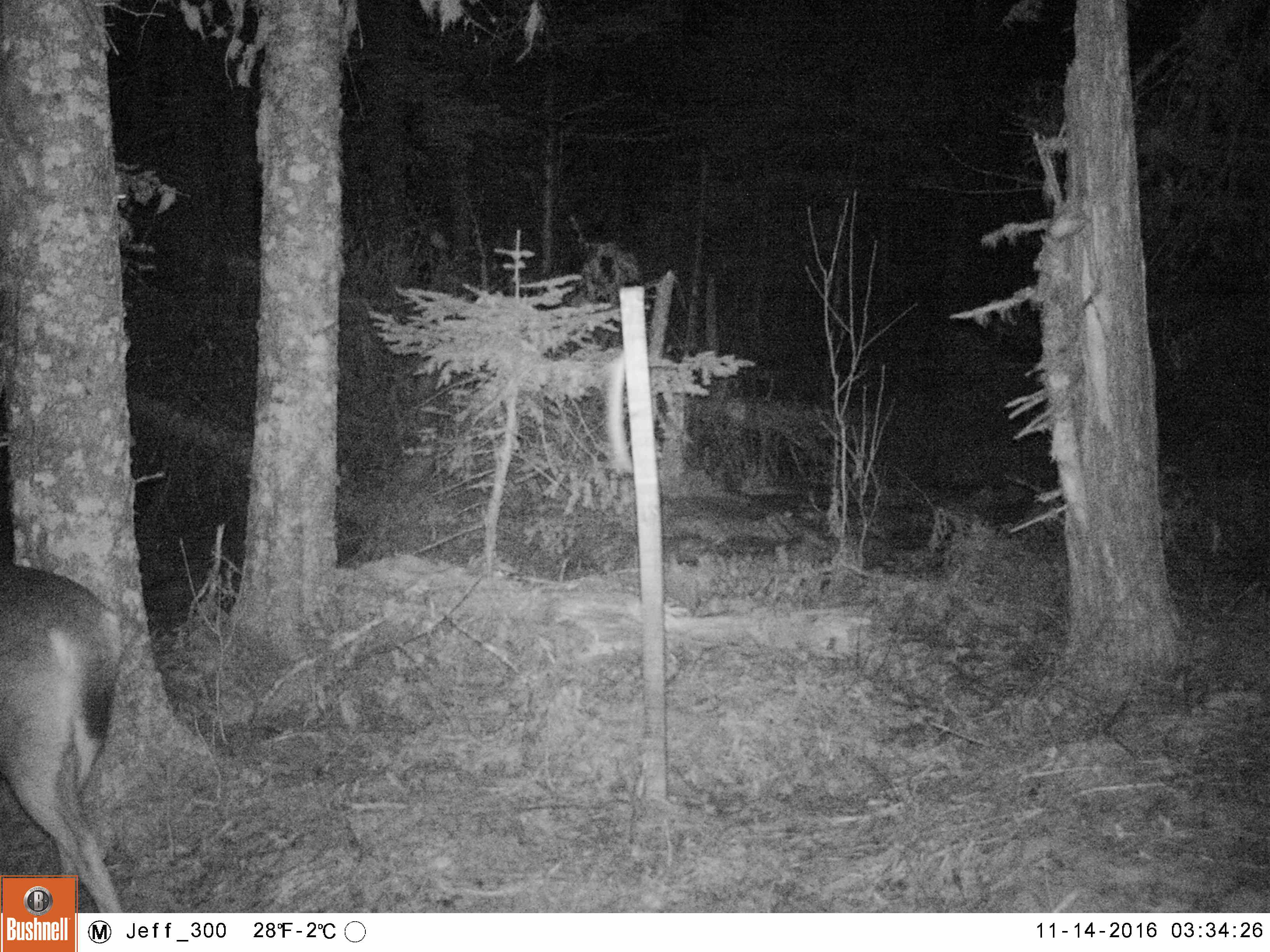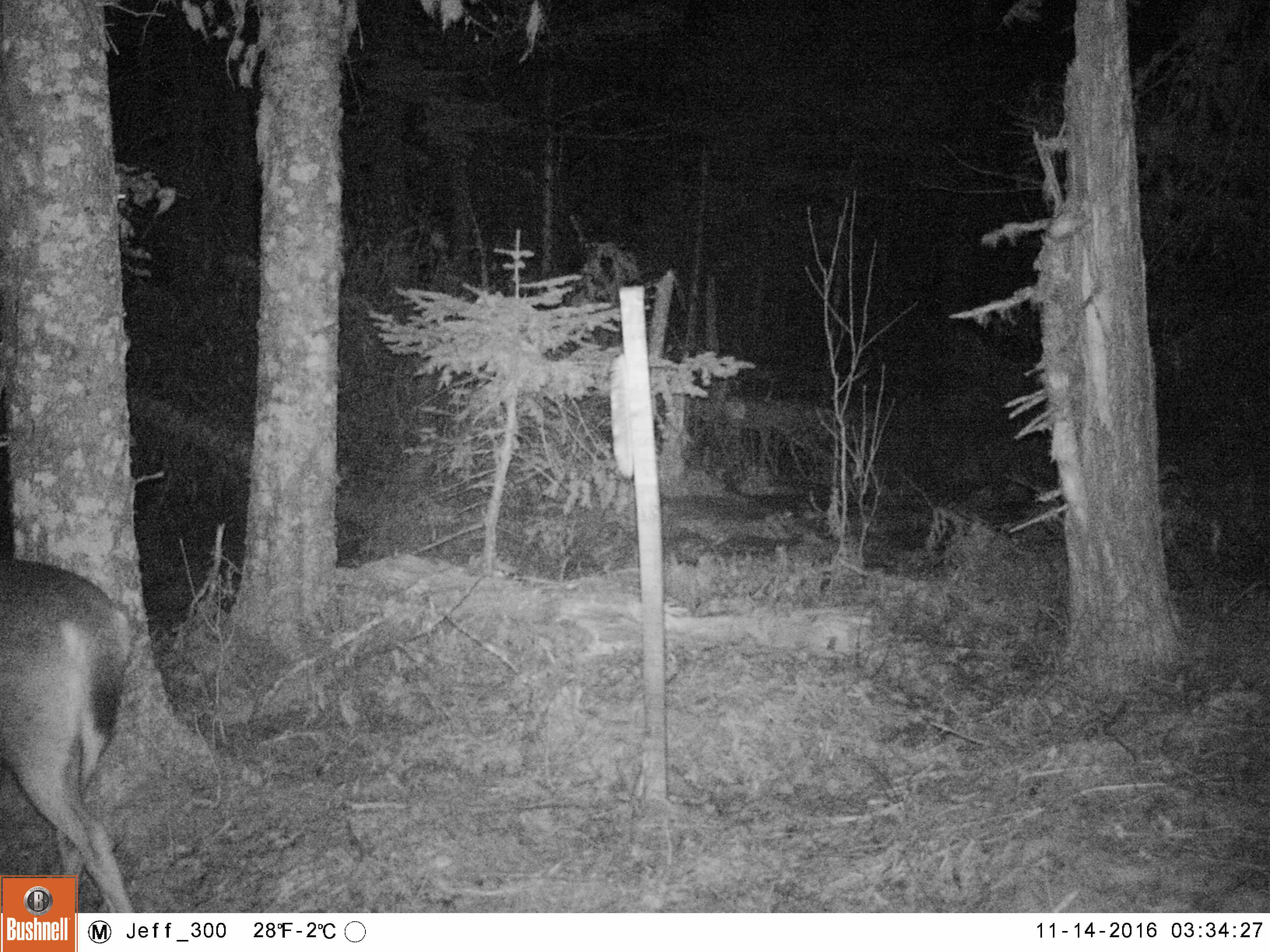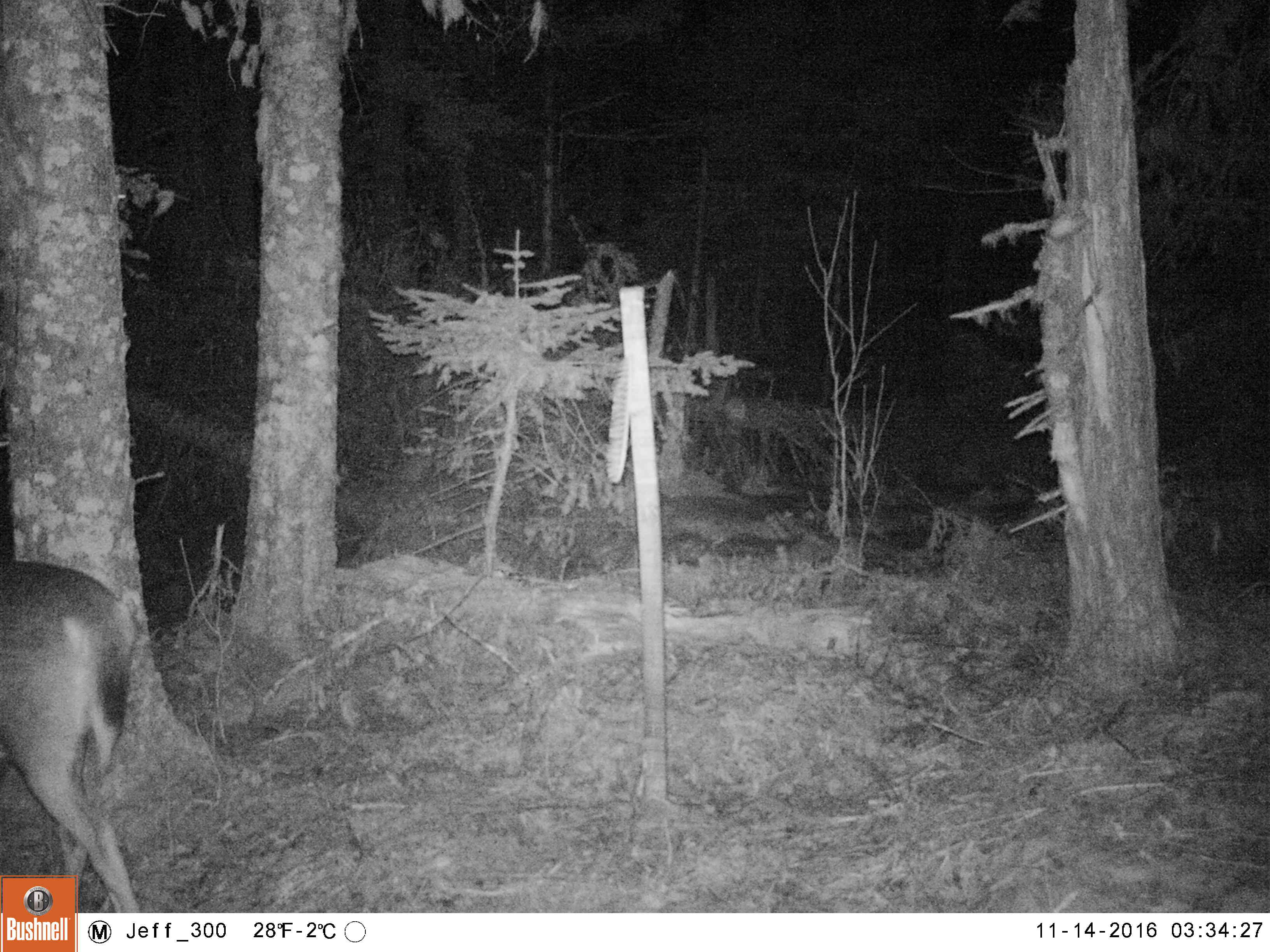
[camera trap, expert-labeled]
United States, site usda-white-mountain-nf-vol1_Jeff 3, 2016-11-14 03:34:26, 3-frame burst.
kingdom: Animalia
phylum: Chordata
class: Mammalia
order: Artiodactyla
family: Cervidae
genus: Odocoileus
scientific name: Odocoileus virginianus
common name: white-tailed deer